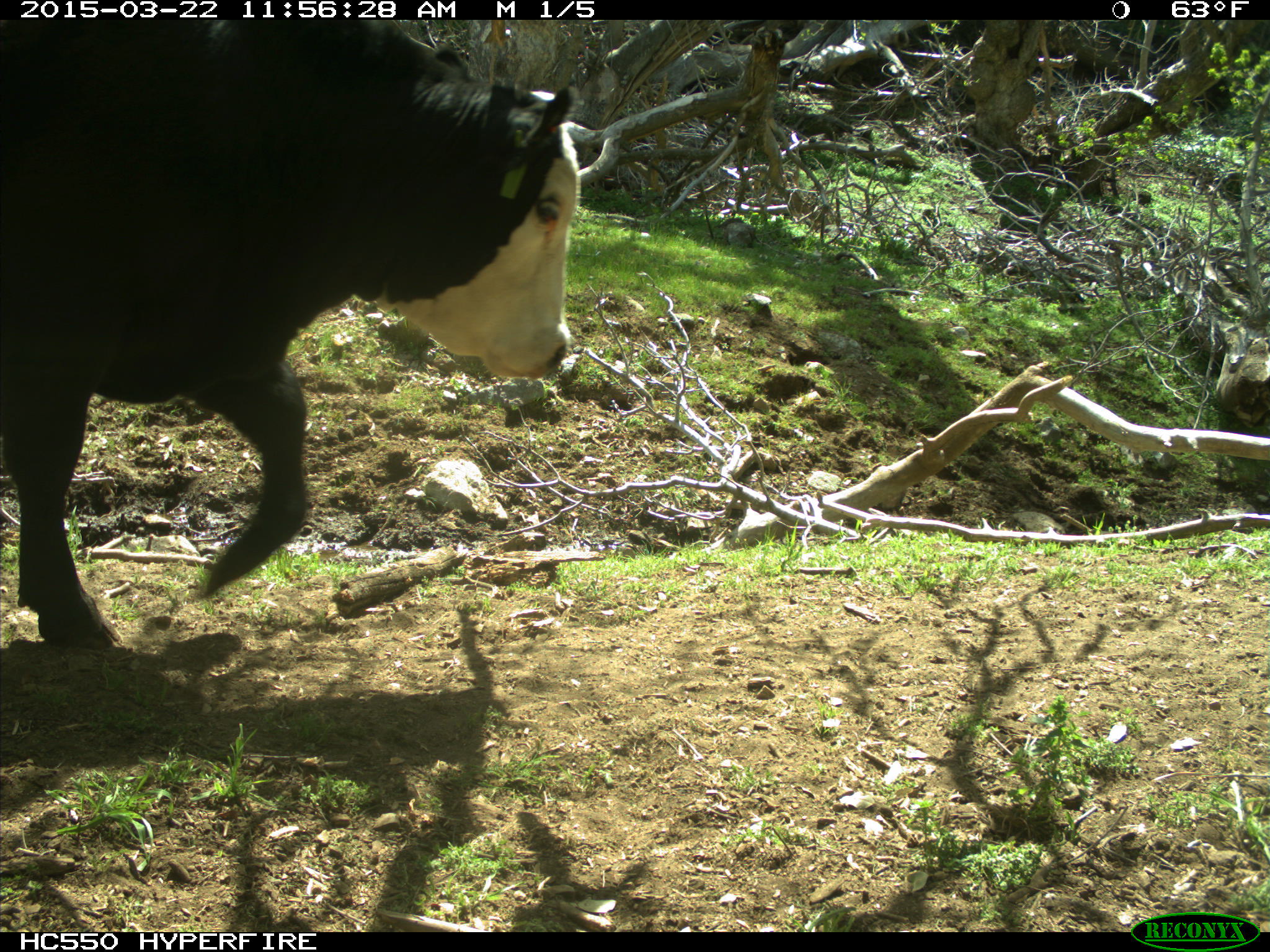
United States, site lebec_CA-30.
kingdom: Animalia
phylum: Chordata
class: Mammalia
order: Artiodactyla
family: Bovidae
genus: Bos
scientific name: Bos taurus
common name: domestic cow